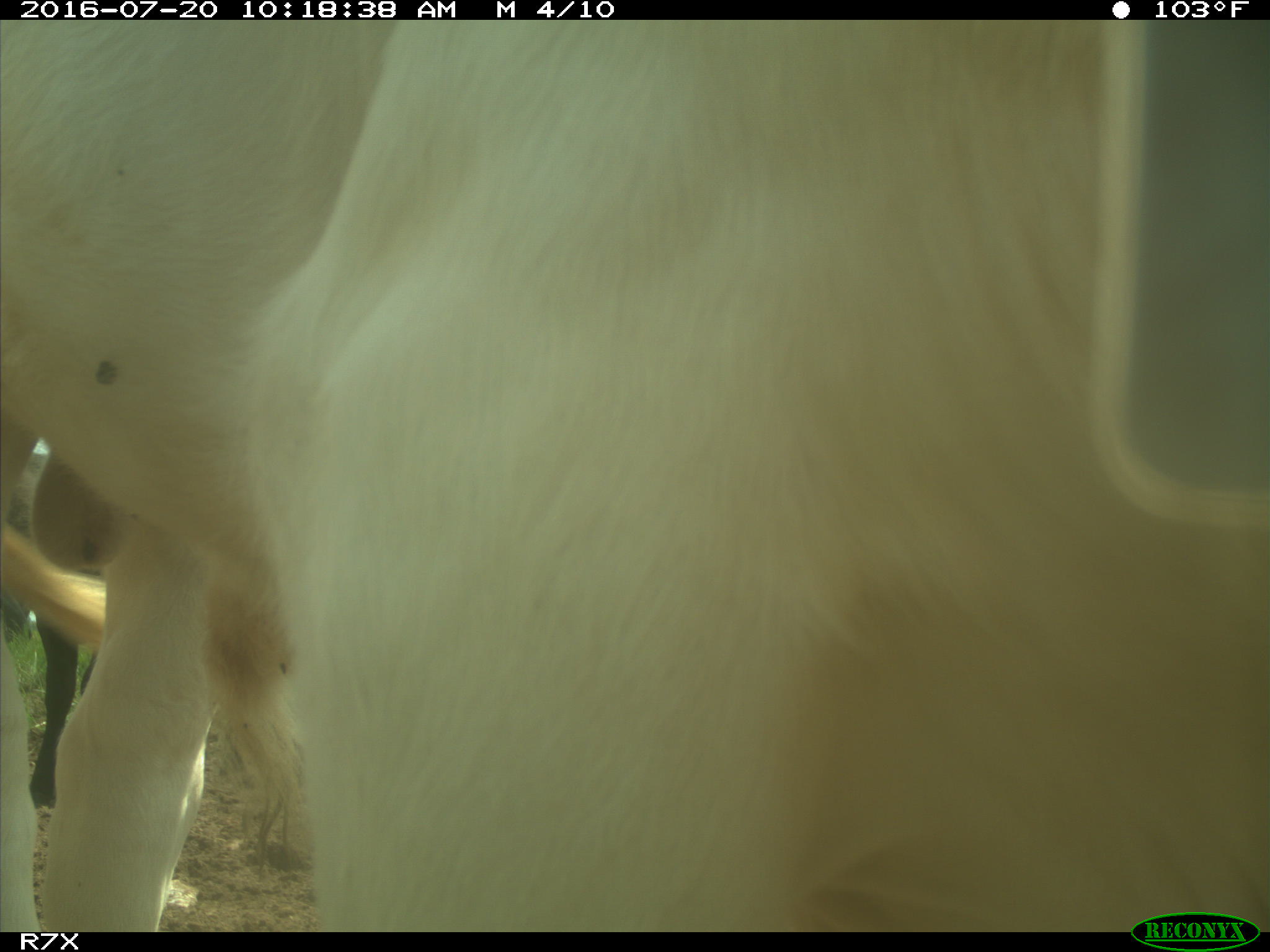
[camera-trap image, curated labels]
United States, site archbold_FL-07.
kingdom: Animalia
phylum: Chordata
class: Mammalia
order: Artiodactyla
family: Bovidae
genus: Bos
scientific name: Bos taurus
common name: domestic cow